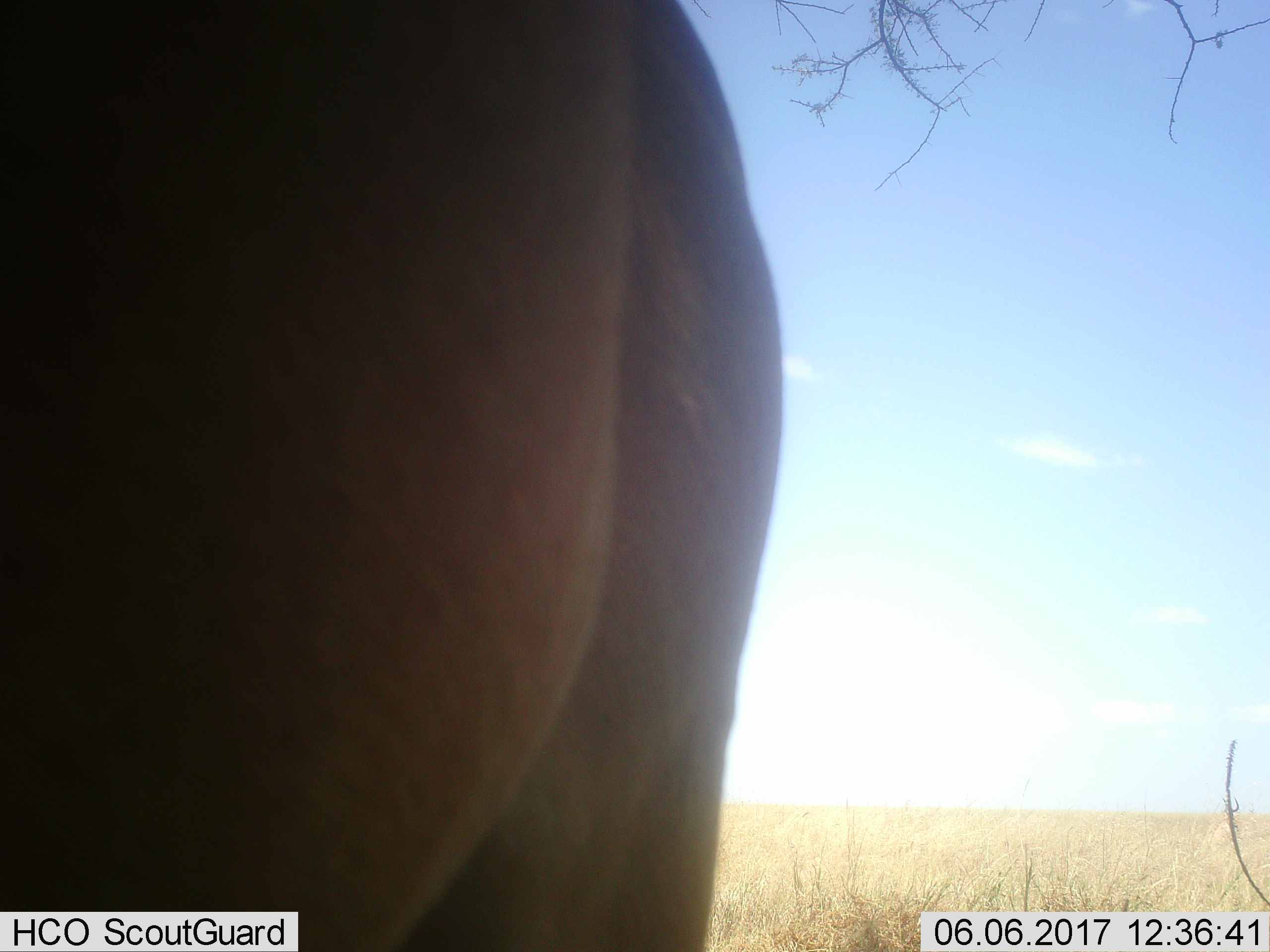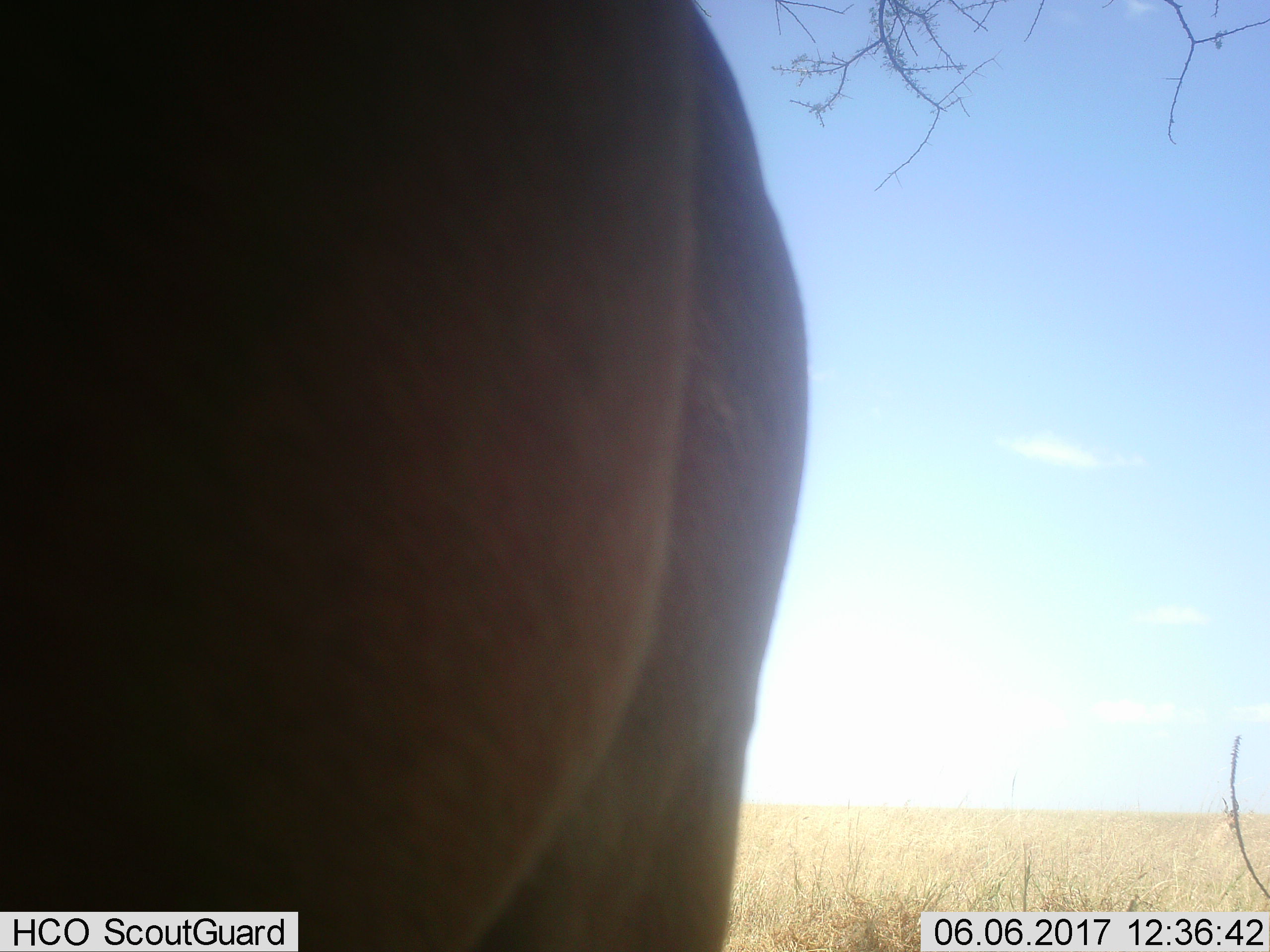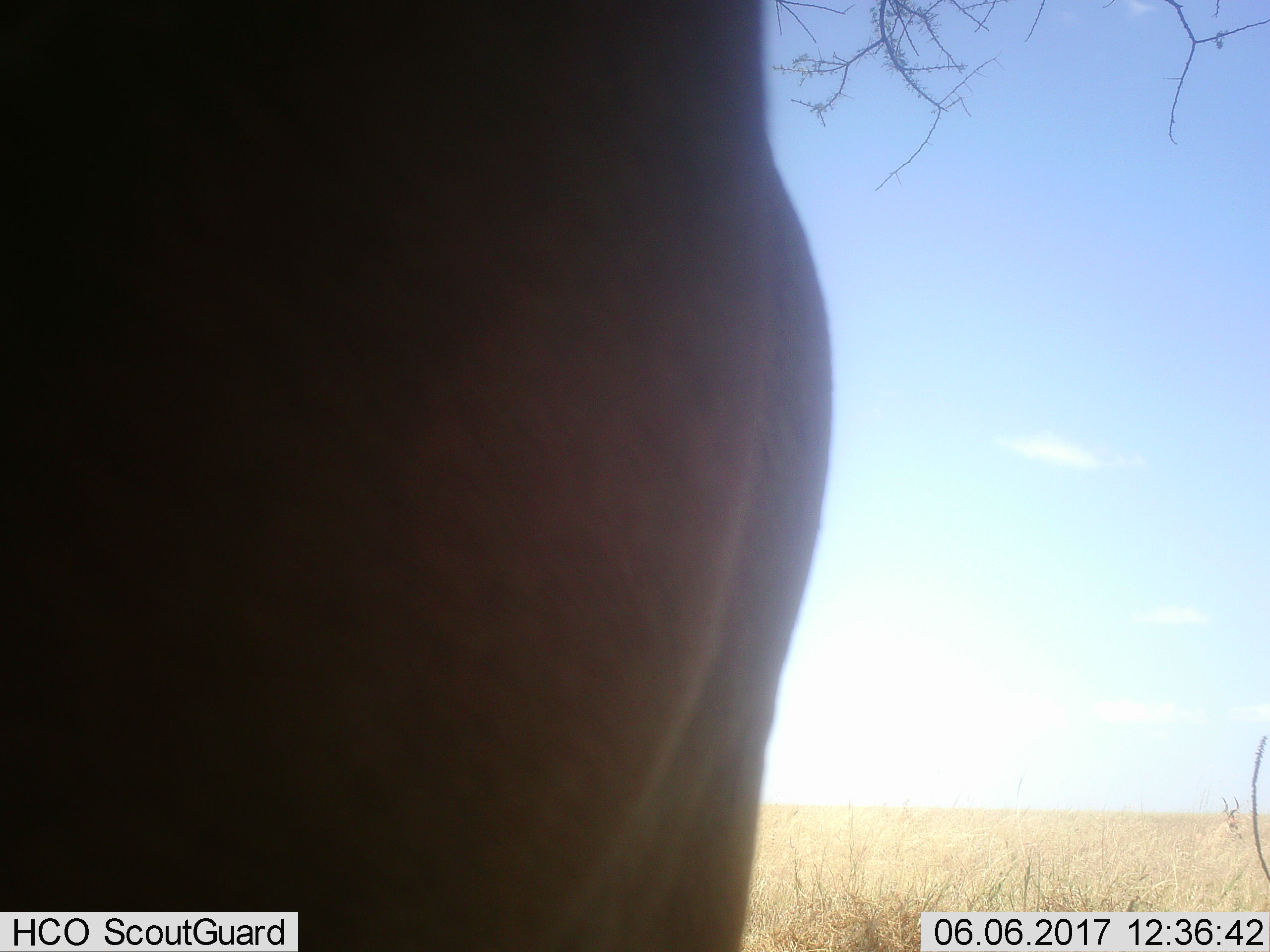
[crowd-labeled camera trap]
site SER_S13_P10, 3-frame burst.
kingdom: Animalia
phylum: Chordata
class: Mammalia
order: Artiodactyla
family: Bovidae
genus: Alcelaphus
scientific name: Alcelaphus buselaphus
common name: hartebeest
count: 1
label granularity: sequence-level